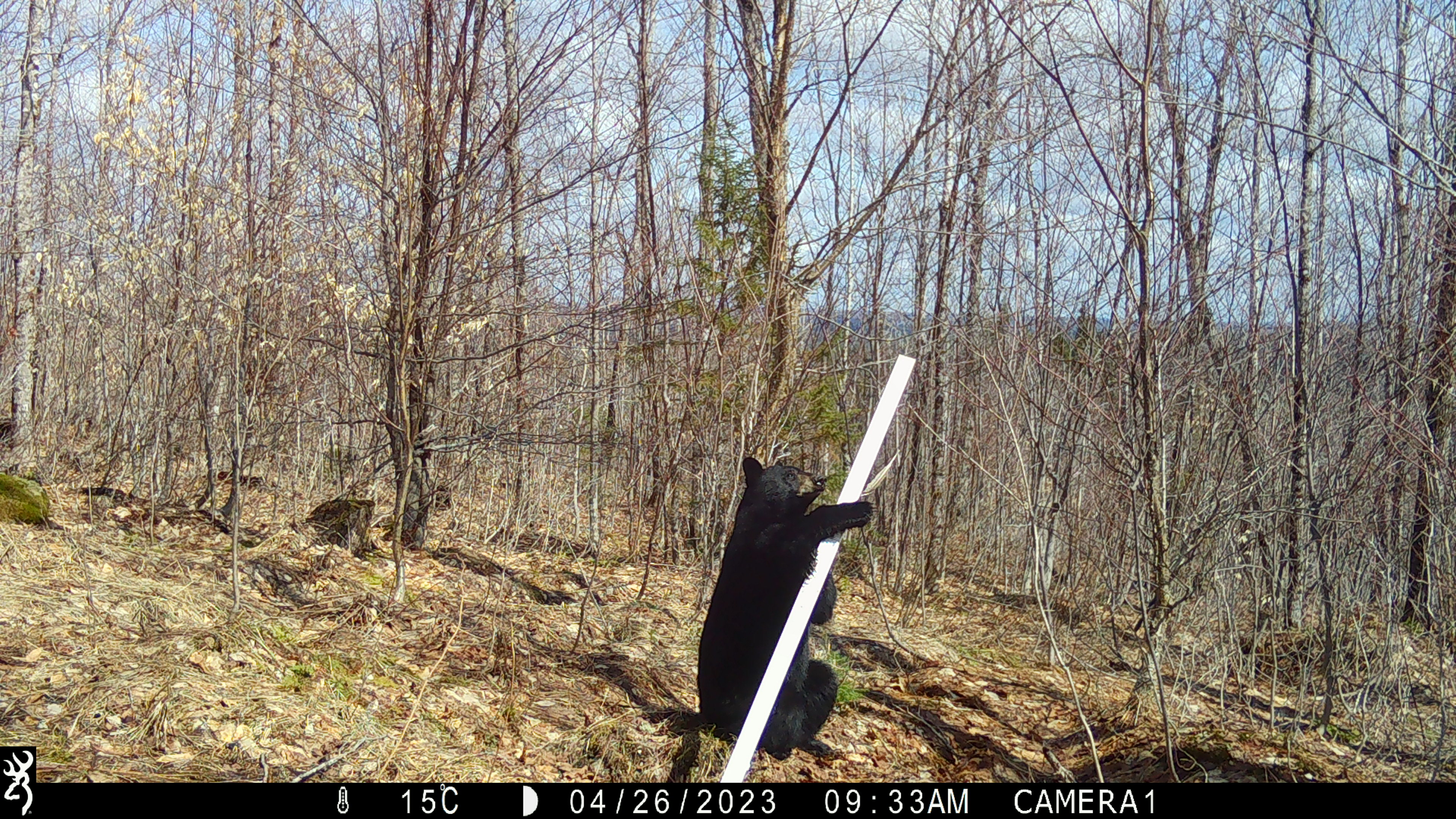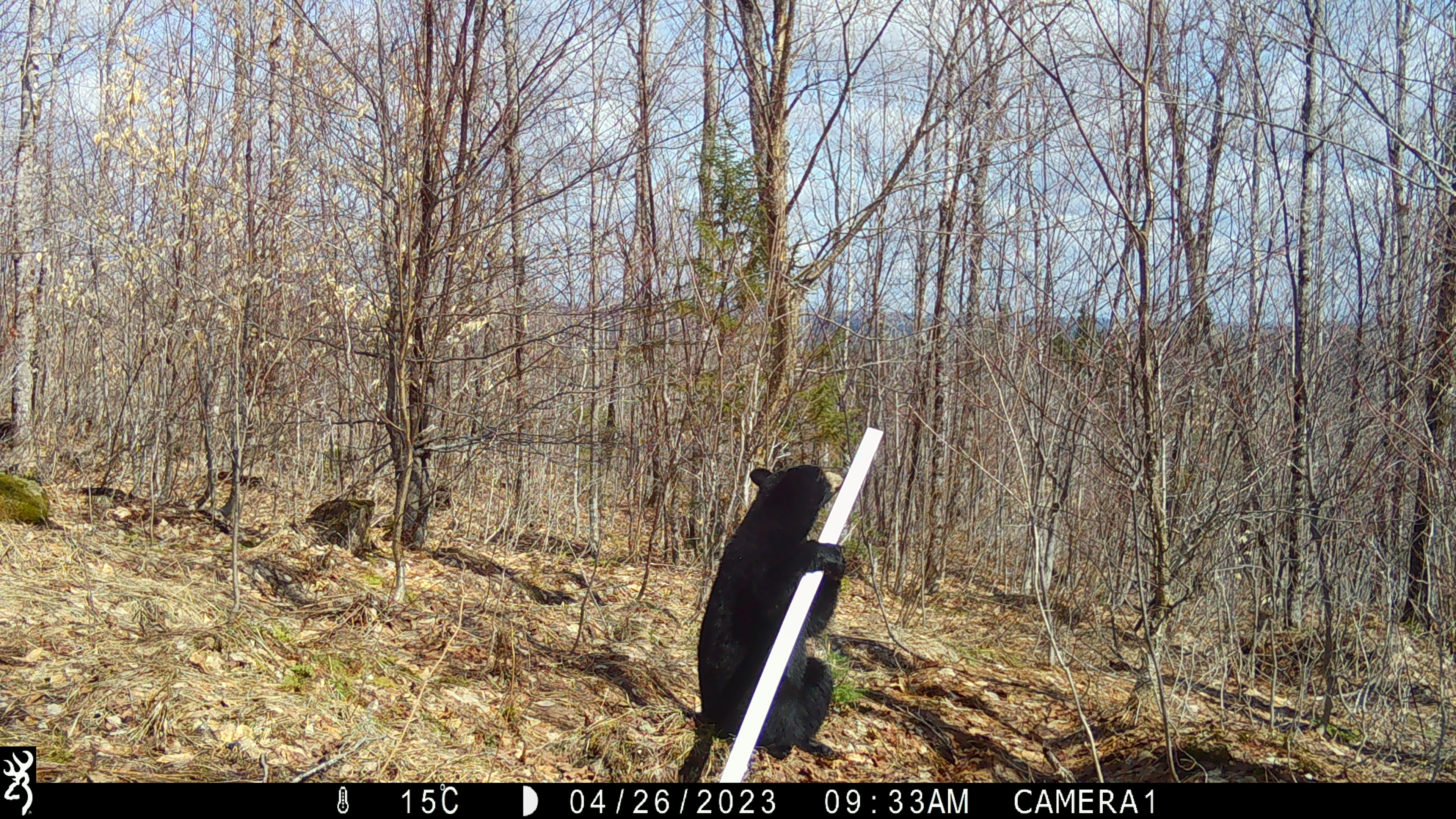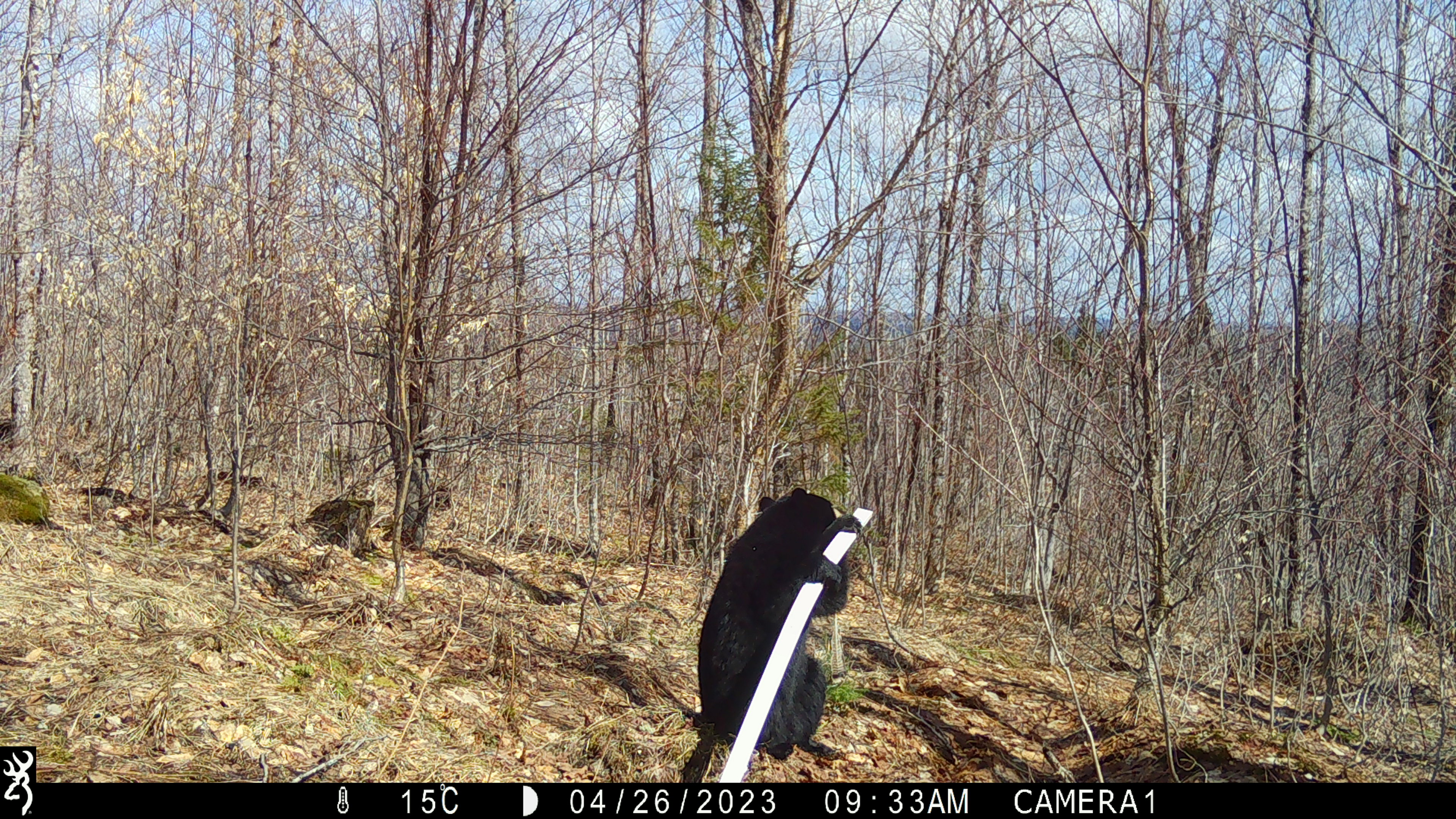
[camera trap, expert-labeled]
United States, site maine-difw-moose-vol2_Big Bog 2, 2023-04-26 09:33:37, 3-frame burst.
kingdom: Animalia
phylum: Chordata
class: Mammalia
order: Carnivora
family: Ursidae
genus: Ursus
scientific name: Ursus americanus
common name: black bear